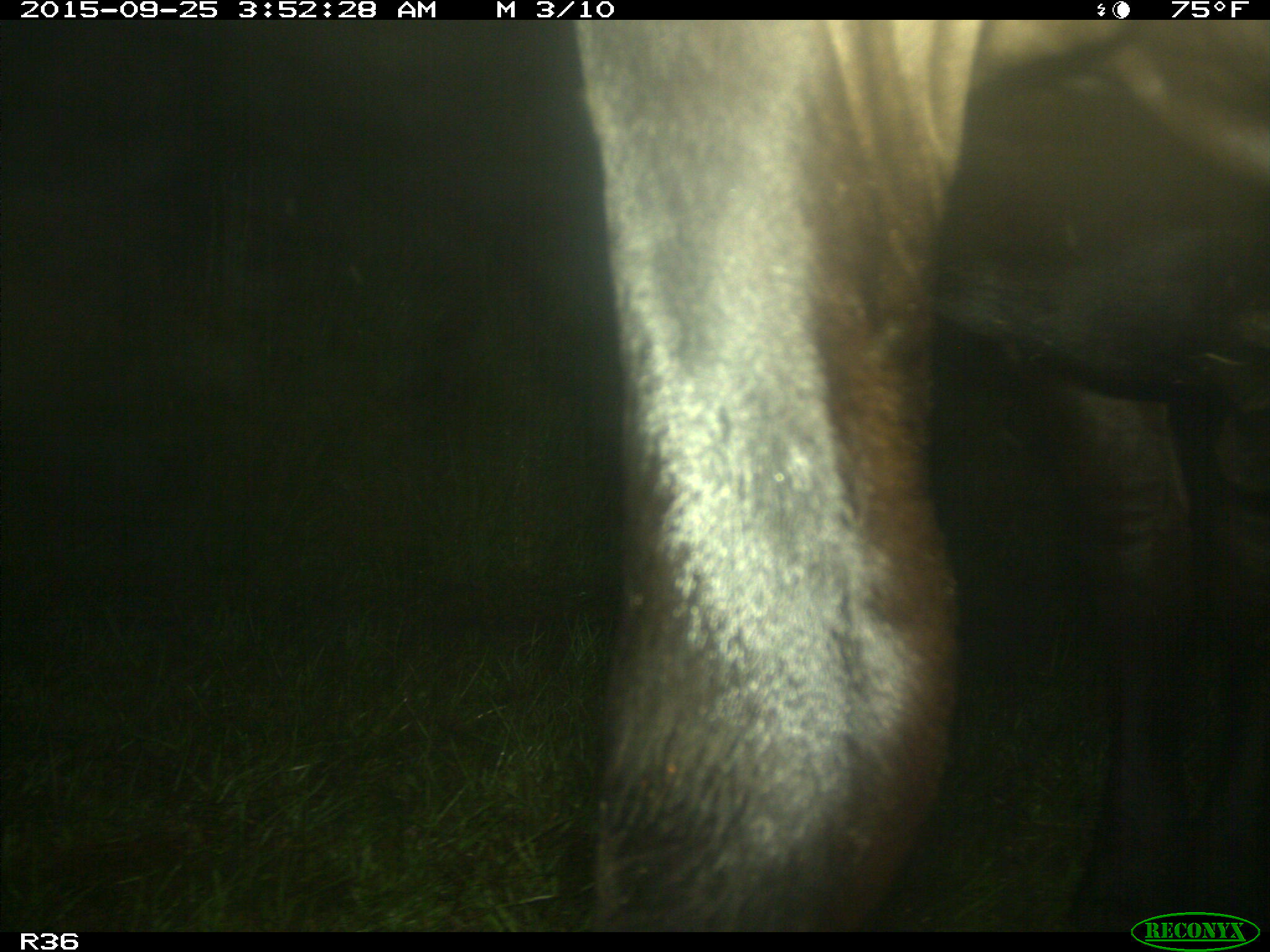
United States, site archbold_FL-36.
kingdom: Animalia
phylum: Chordata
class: Mammalia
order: Artiodactyla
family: Bovidae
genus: Bos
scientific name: Bos taurus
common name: domestic cow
Bos taurus (domestic cow).